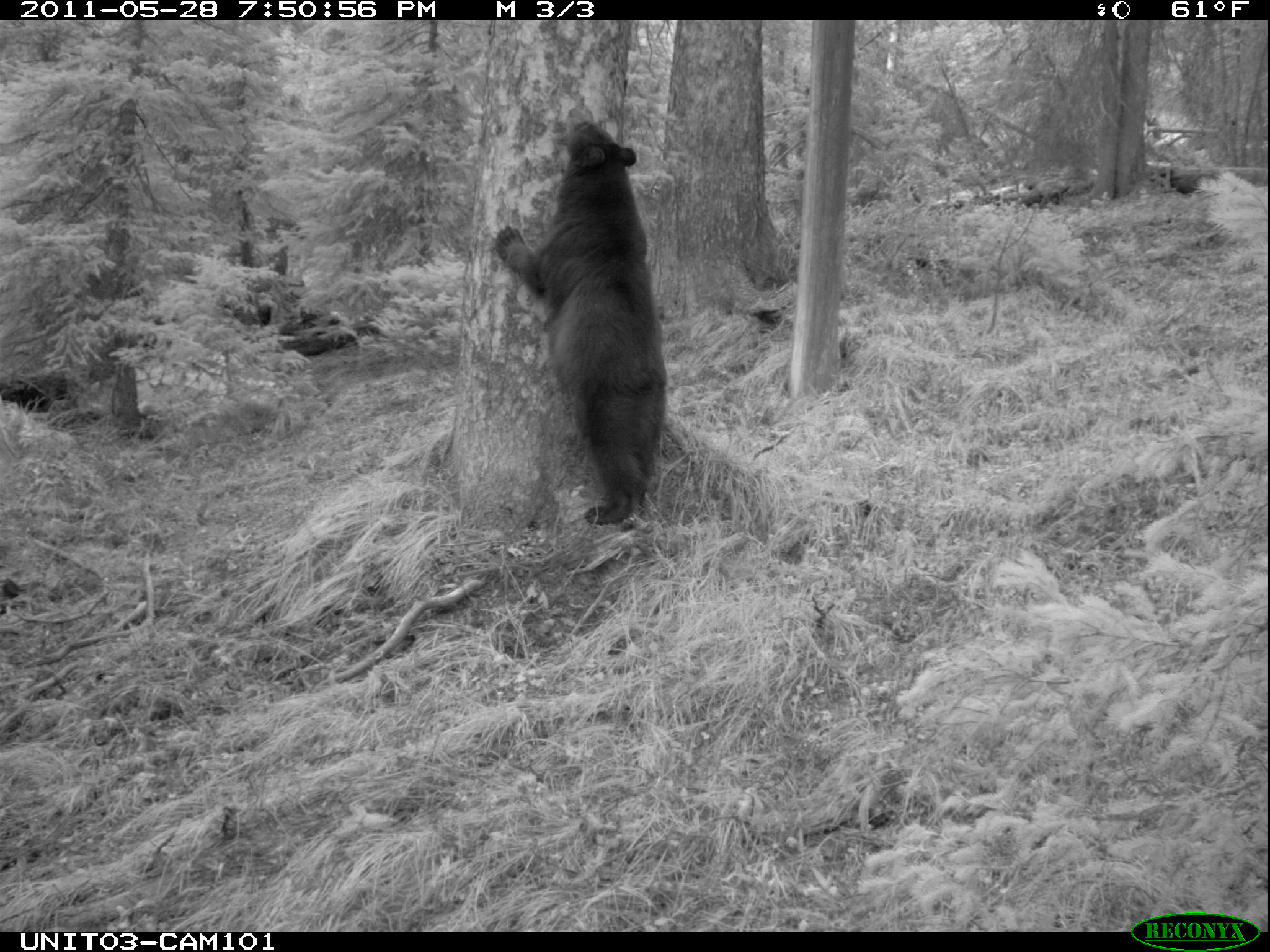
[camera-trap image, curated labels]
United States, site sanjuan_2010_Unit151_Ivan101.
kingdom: Animalia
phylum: Chordata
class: Mammalia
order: Carnivora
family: Ursidae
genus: Ursus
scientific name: Ursus americanus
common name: american black bear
Ursus americanus (american black bear).